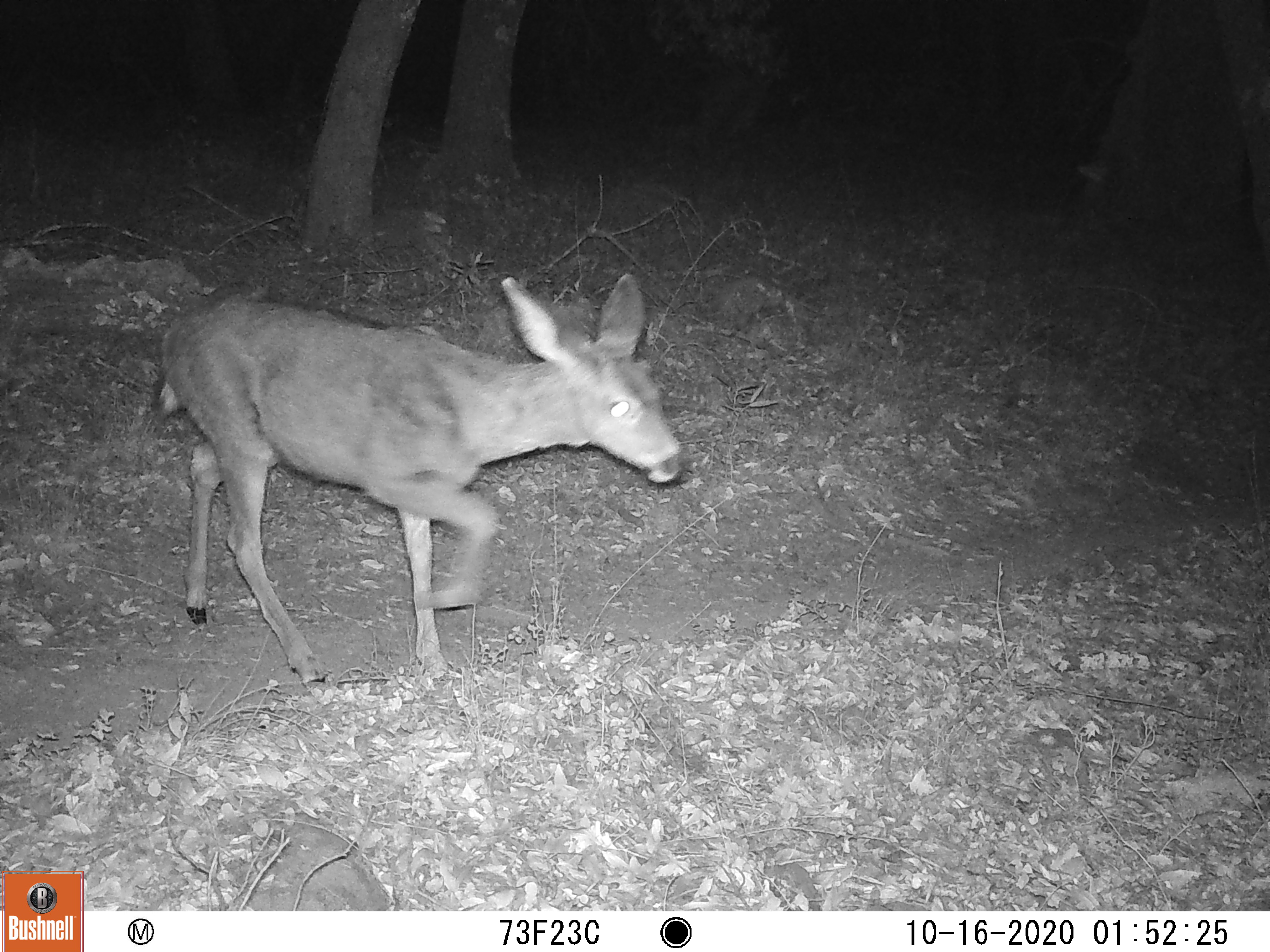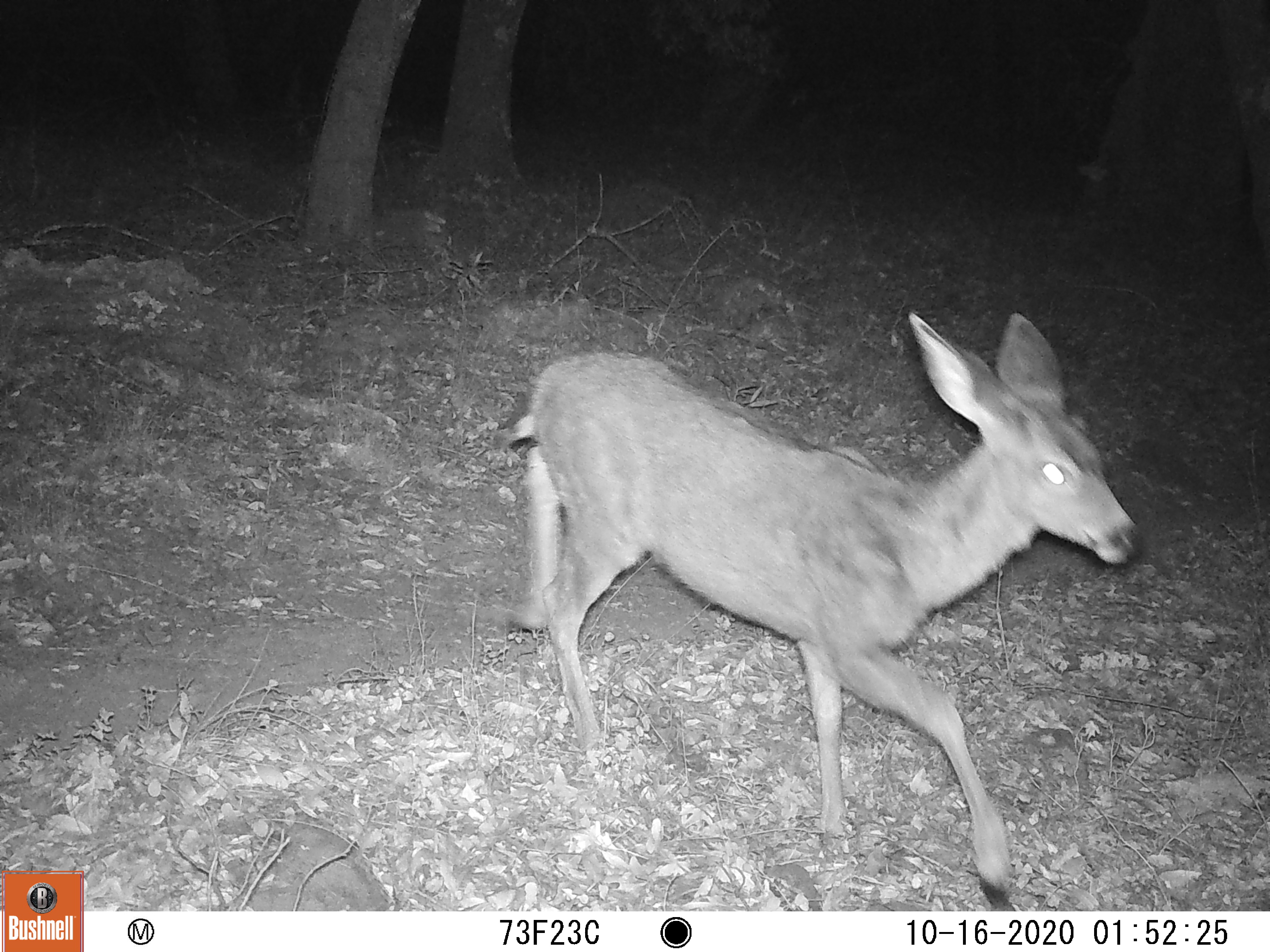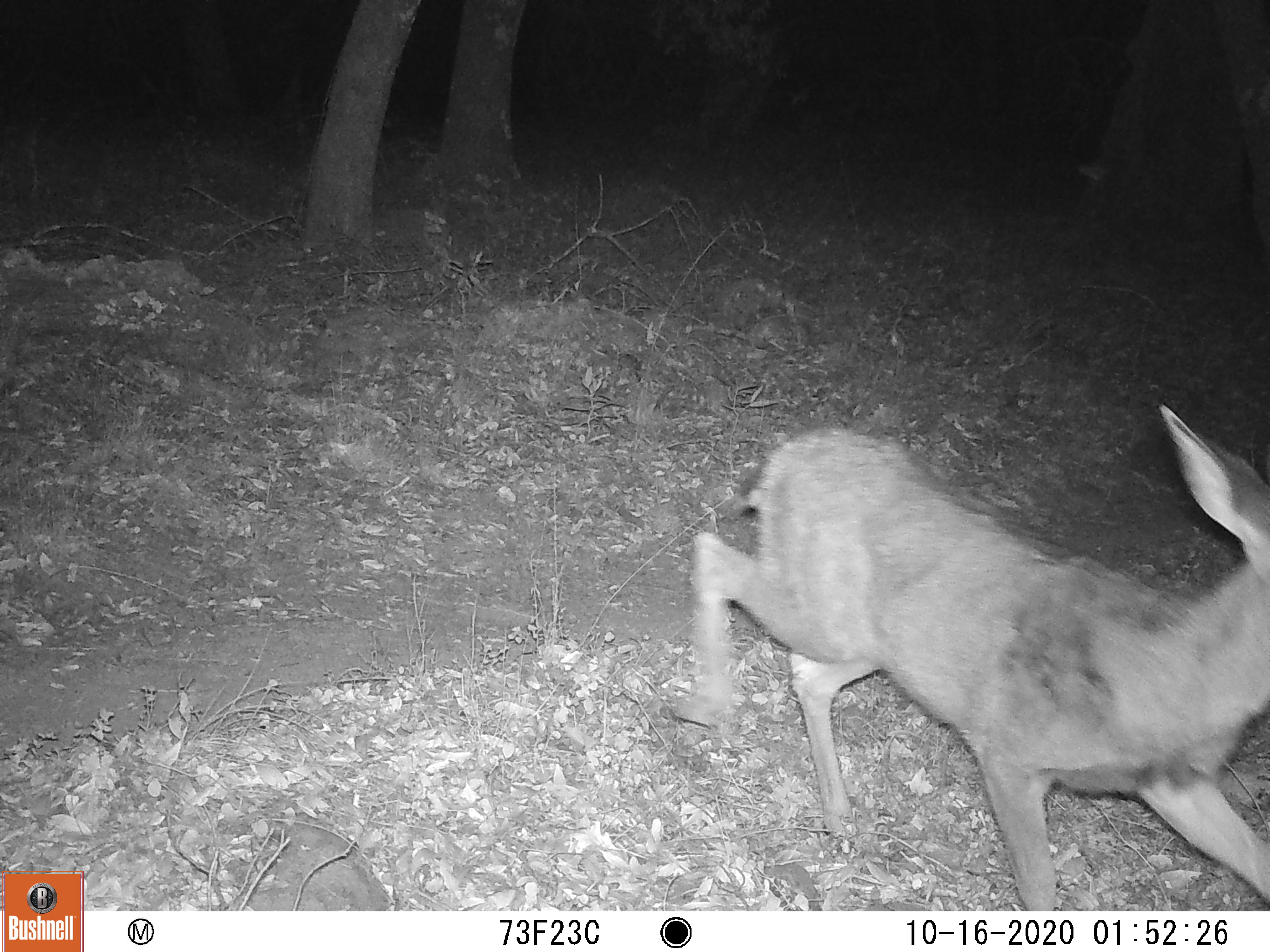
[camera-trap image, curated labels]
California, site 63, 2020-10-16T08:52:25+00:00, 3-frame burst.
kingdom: Animalia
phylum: Chordata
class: Mammalia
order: Artiodactyla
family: Cervidae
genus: Odocoileus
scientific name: Odocoileus hemionus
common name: mule deer